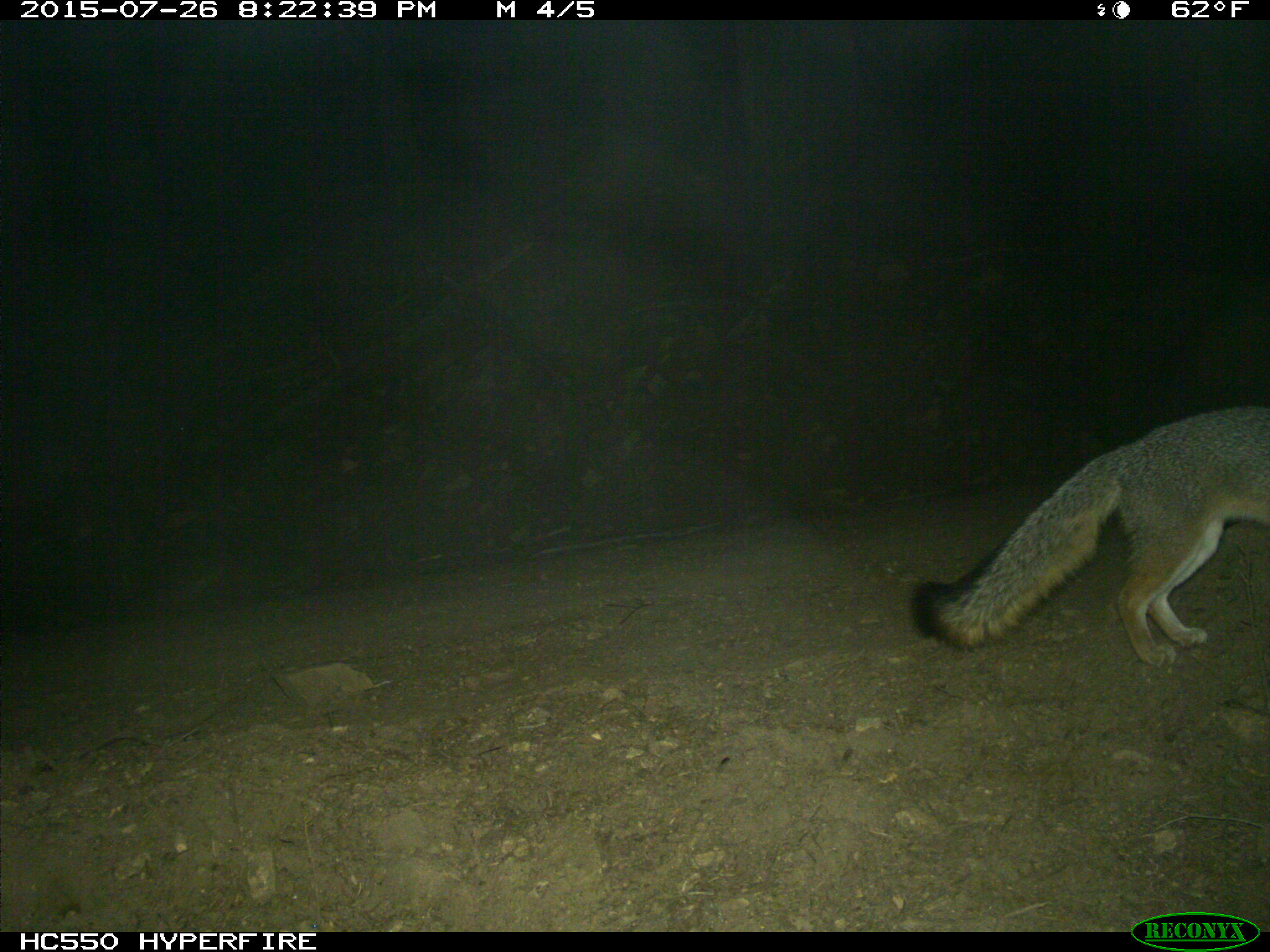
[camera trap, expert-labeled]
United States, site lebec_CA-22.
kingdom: Animalia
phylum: Chordata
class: Mammalia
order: Carnivora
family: Canidae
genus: Urocyon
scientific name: Urocyon cinereoargenteus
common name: gray fox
Urocyon cinereoargenteus (gray fox).